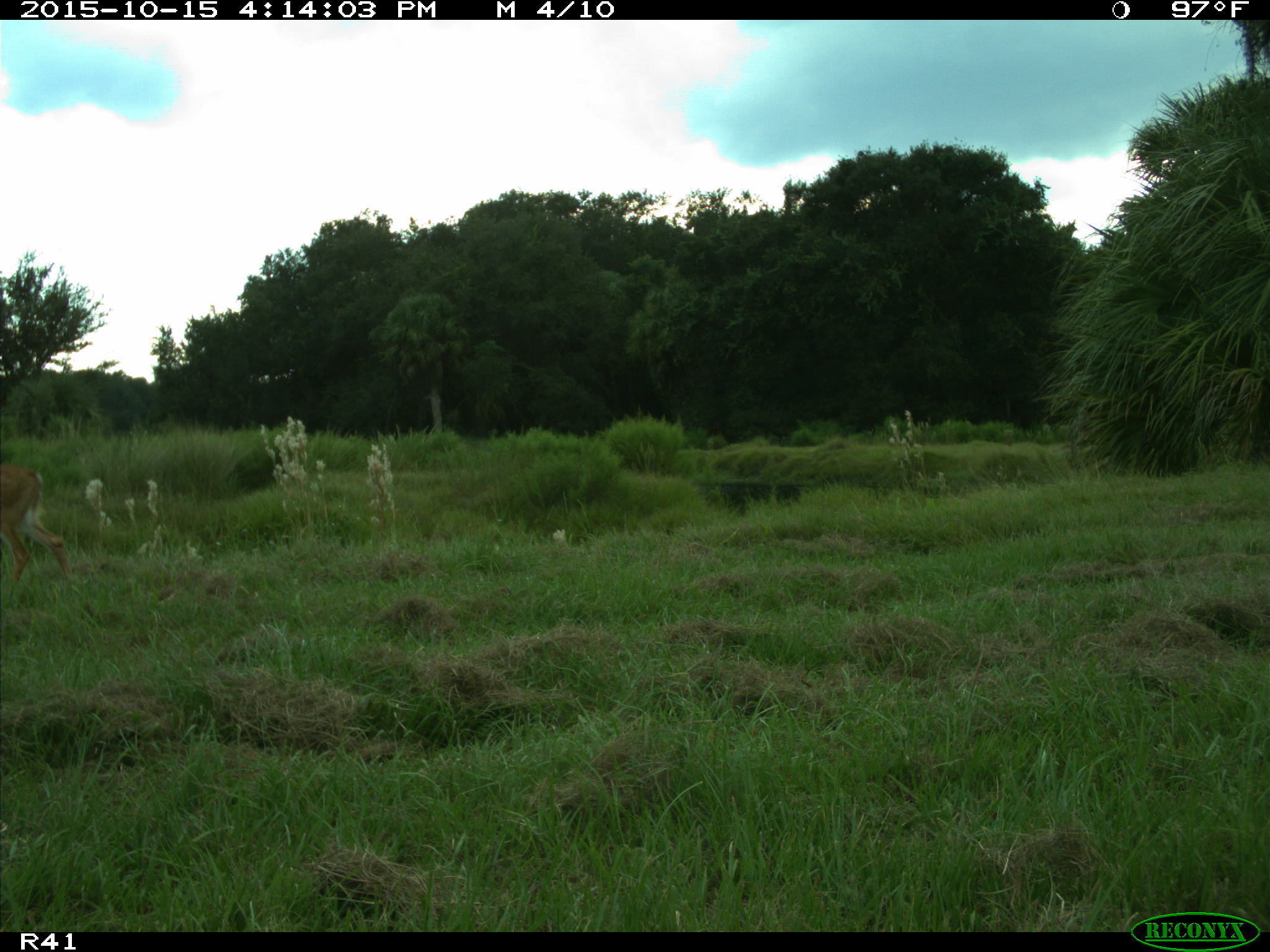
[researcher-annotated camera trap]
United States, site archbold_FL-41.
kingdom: Animalia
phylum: Chordata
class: Mammalia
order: Artiodactyla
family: Cervidae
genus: Odocoileus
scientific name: Odocoileus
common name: deer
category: unidentified deer